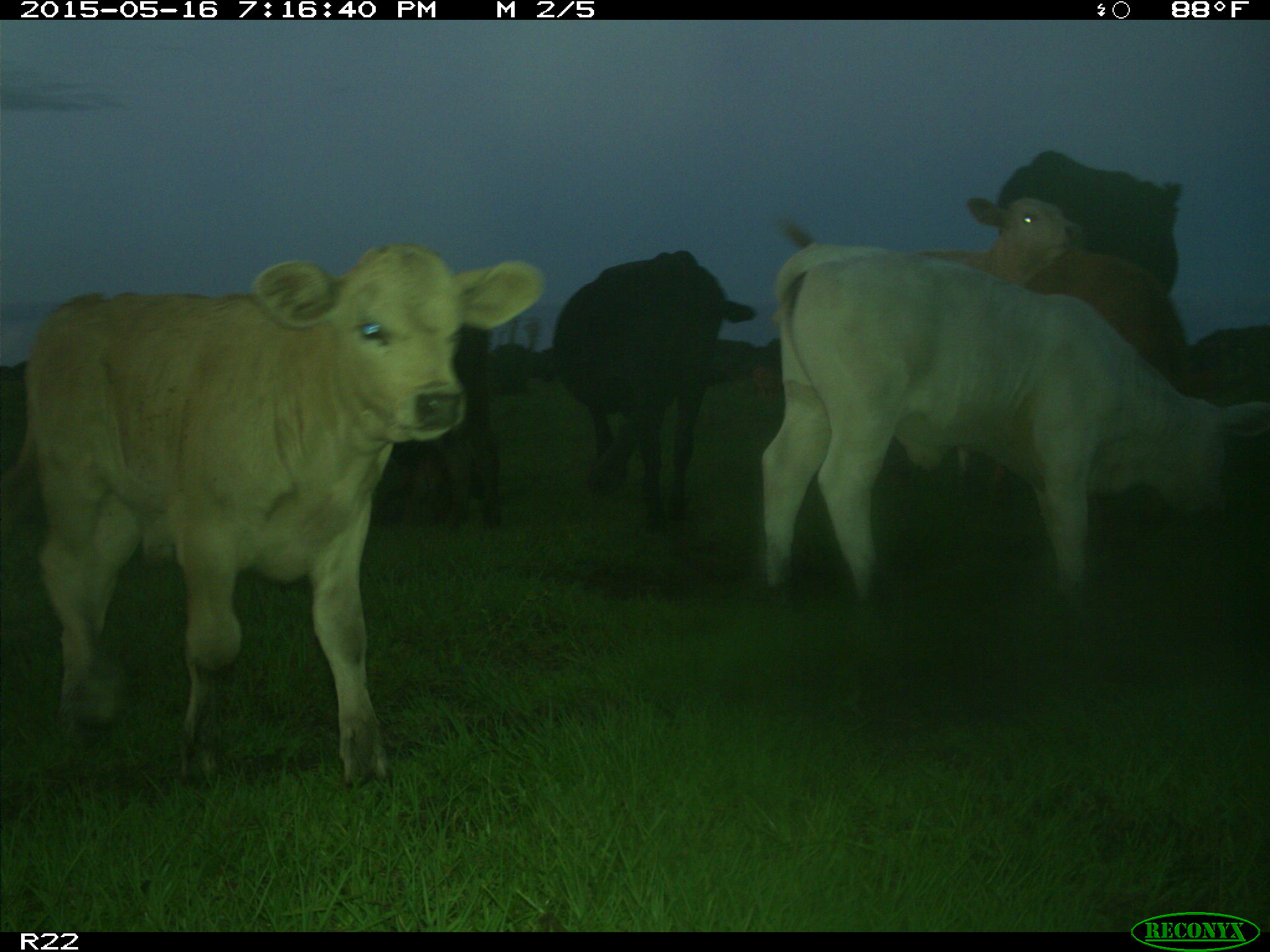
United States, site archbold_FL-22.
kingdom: Animalia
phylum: Chordata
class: Mammalia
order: Artiodactyla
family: Bovidae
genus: Bos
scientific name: Bos taurus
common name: domestic cow